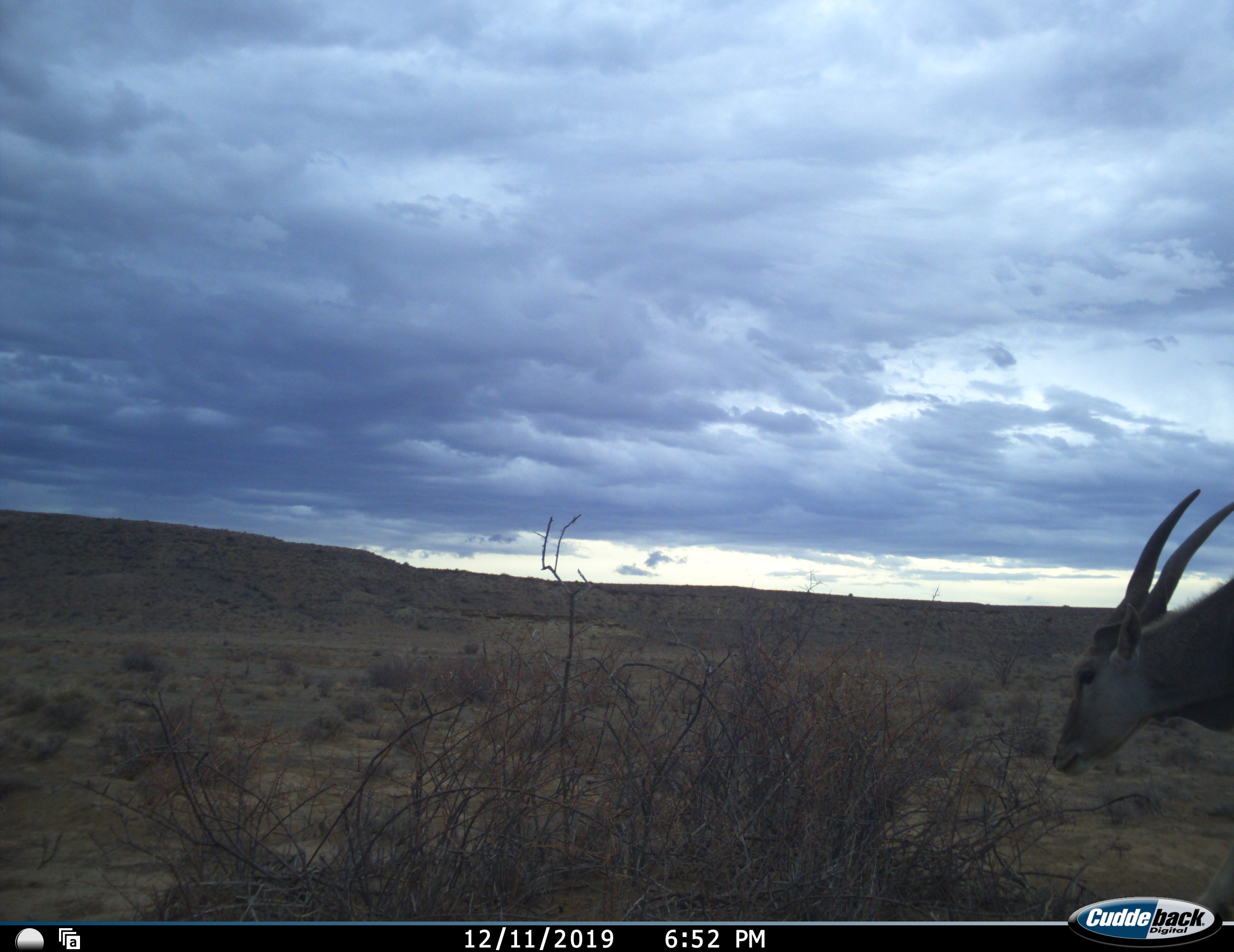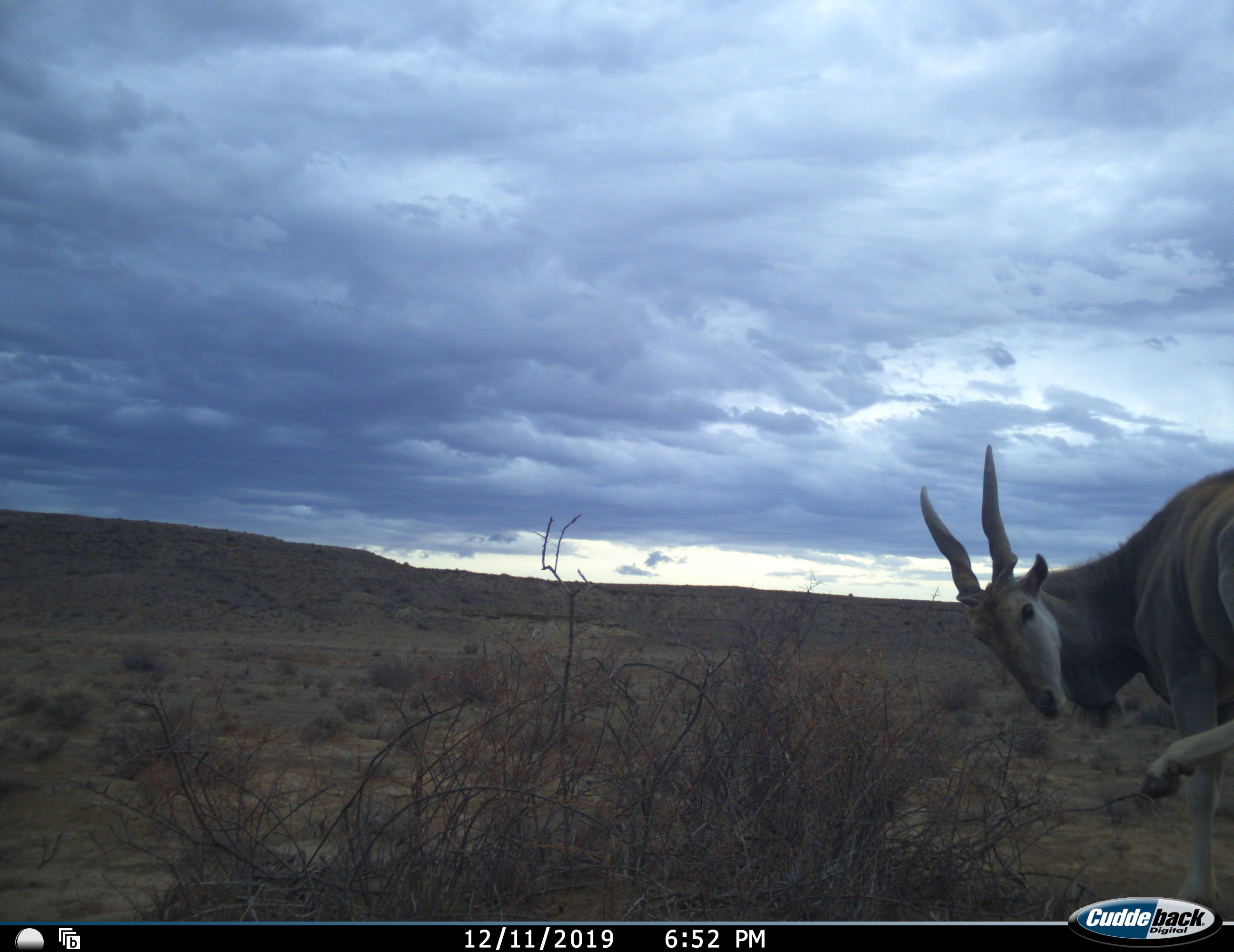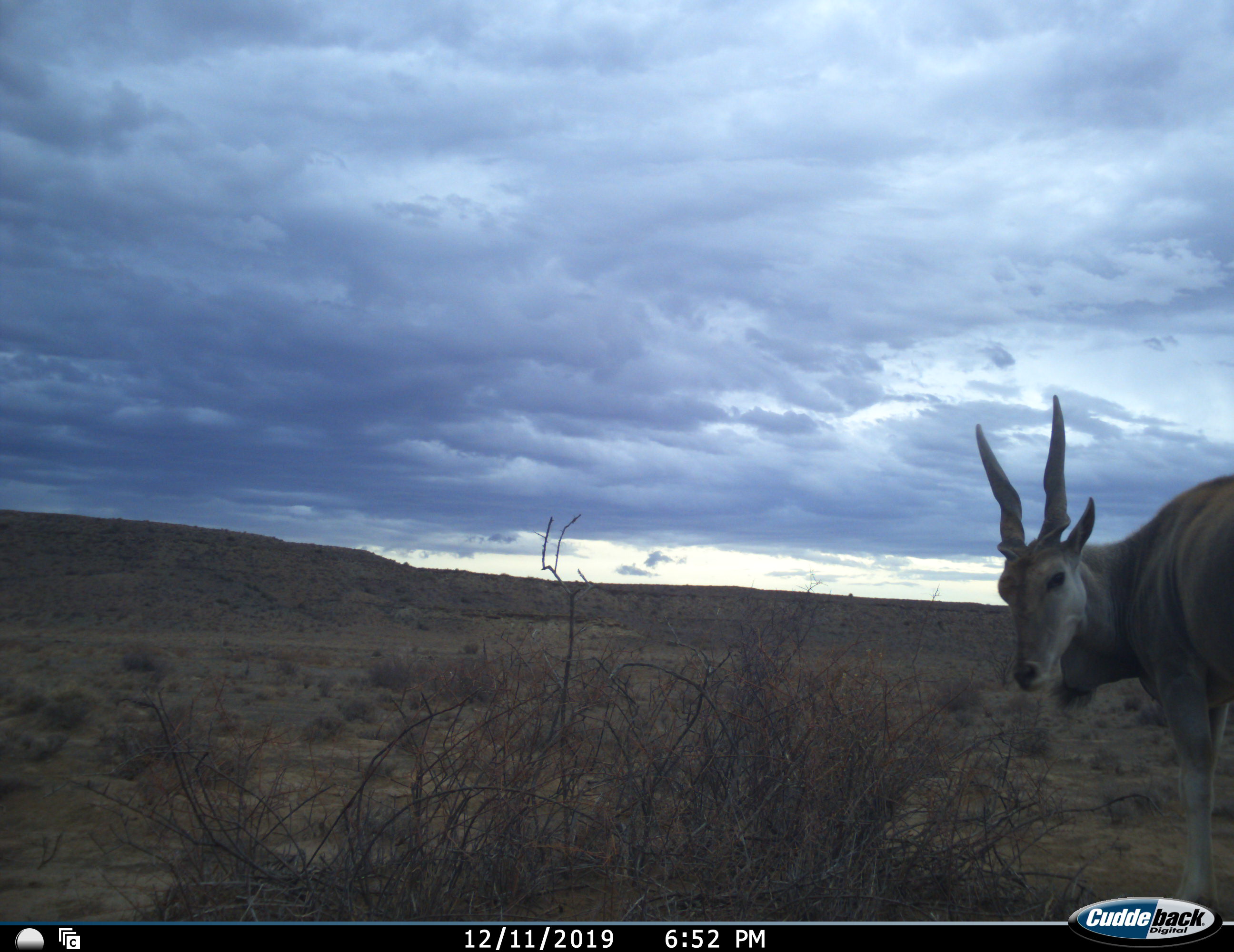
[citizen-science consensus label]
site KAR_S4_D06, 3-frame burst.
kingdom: Animalia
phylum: Chordata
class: Mammalia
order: Artiodactyla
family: Bovidae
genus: Tragelaphus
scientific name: Tragelaphus oryx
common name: eland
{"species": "eland (Tragelaphus oryx)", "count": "1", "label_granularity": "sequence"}